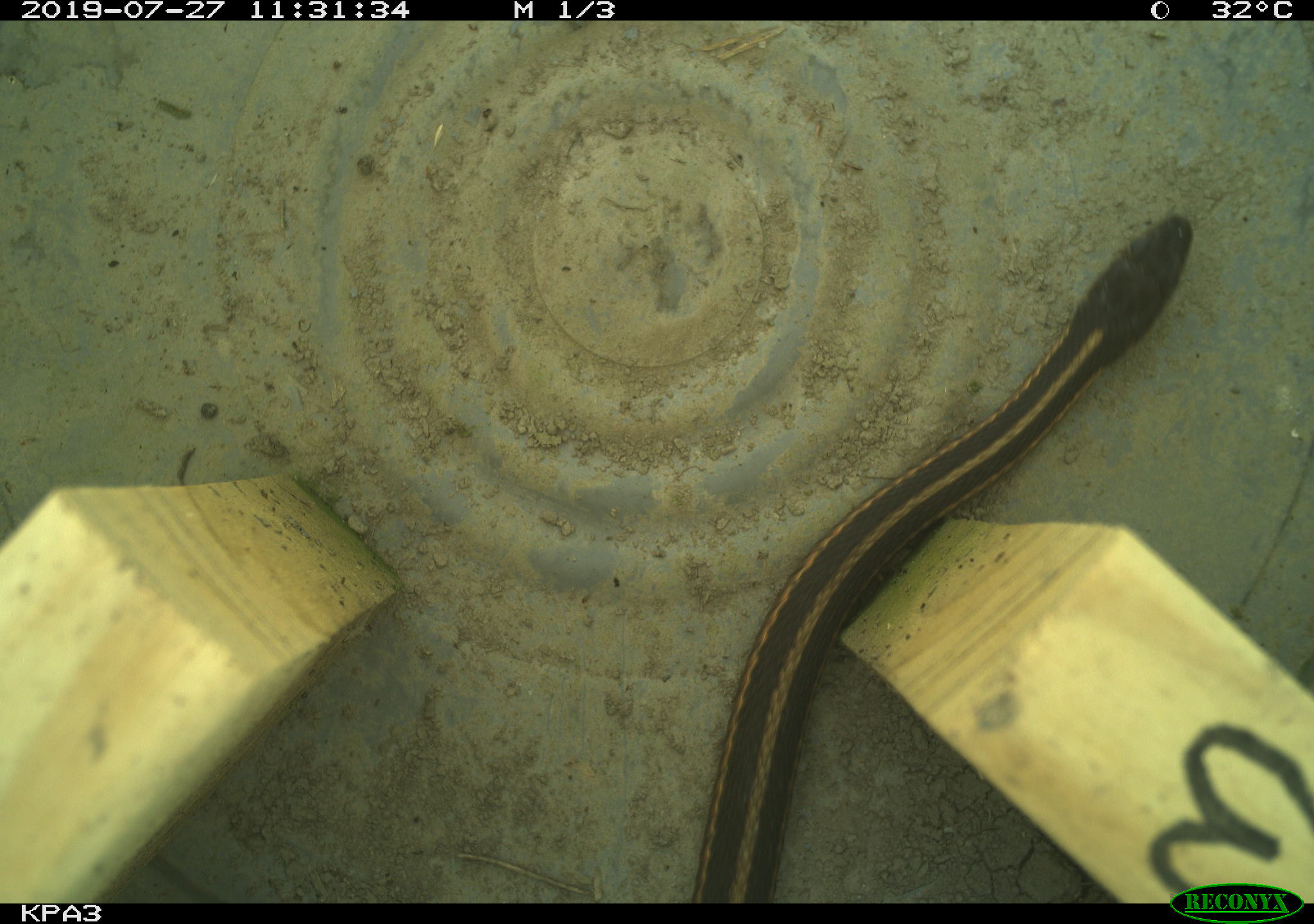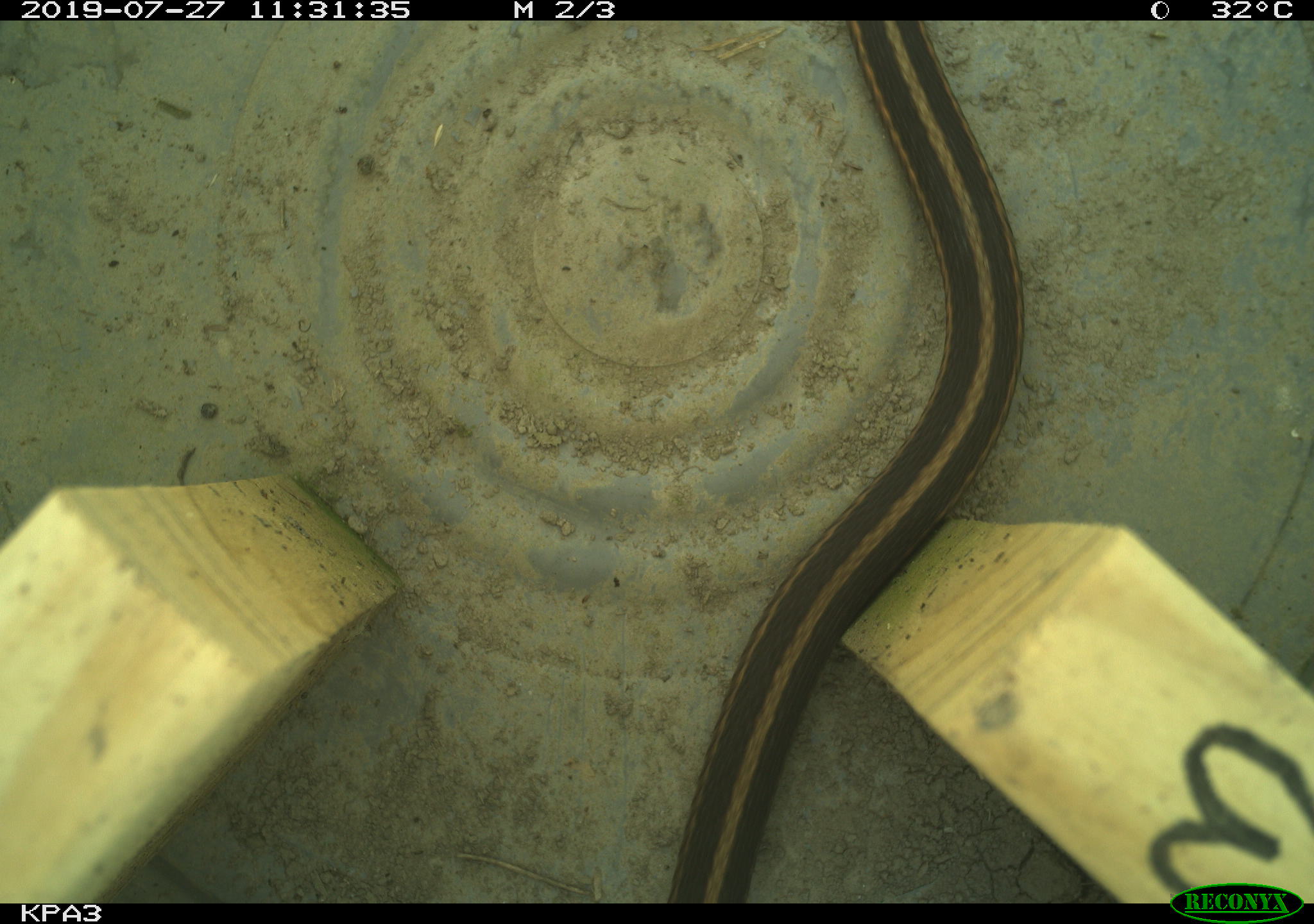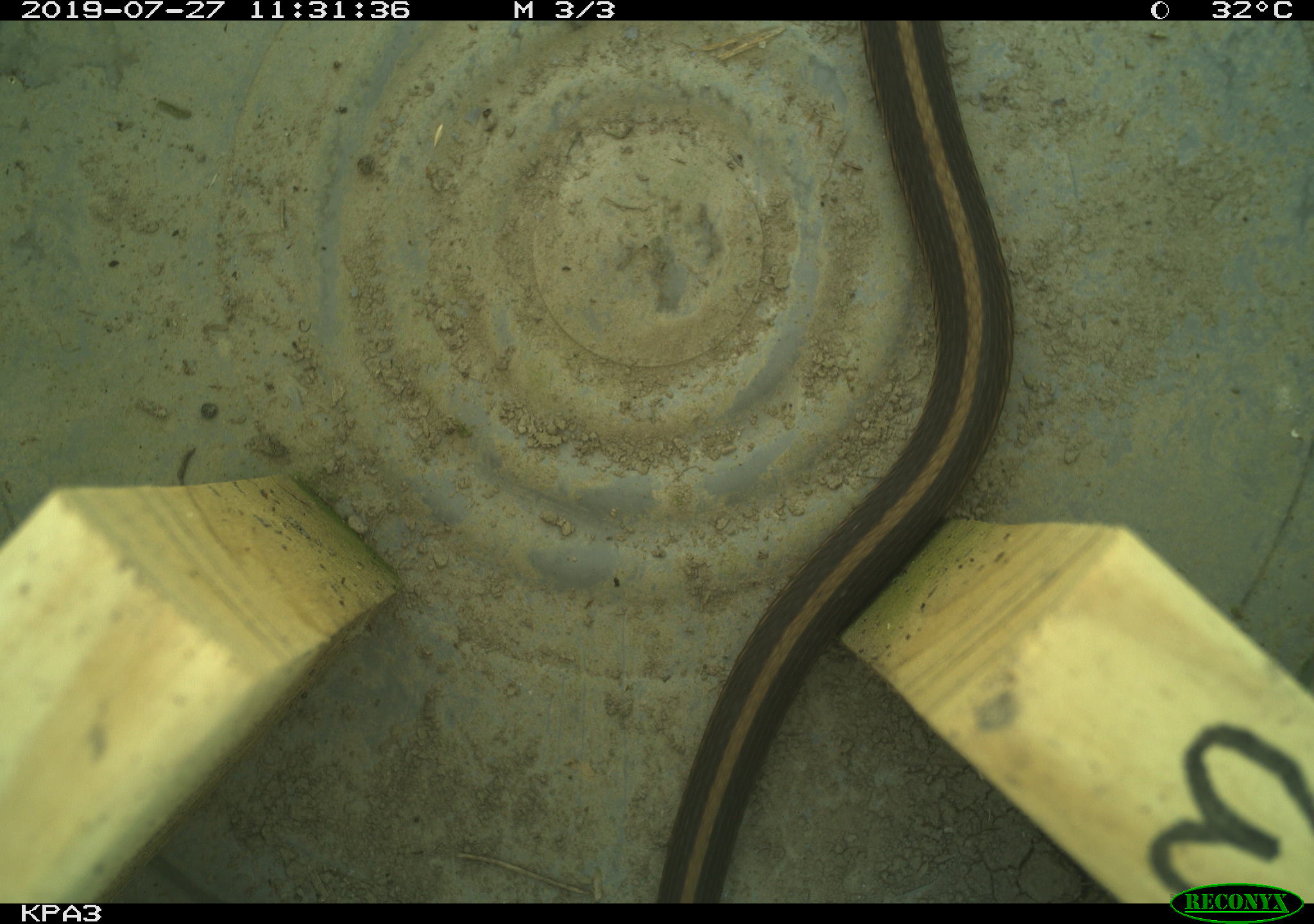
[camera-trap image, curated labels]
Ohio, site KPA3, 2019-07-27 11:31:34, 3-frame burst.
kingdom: Animalia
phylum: Chordata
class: Reptilia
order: Squamata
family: Colubridae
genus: Thamnophis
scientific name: Thamnophis sirtalis sirtalis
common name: eastern gartersnake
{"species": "eastern gartersnake (Thamnophis sirtalis sirtalis)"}